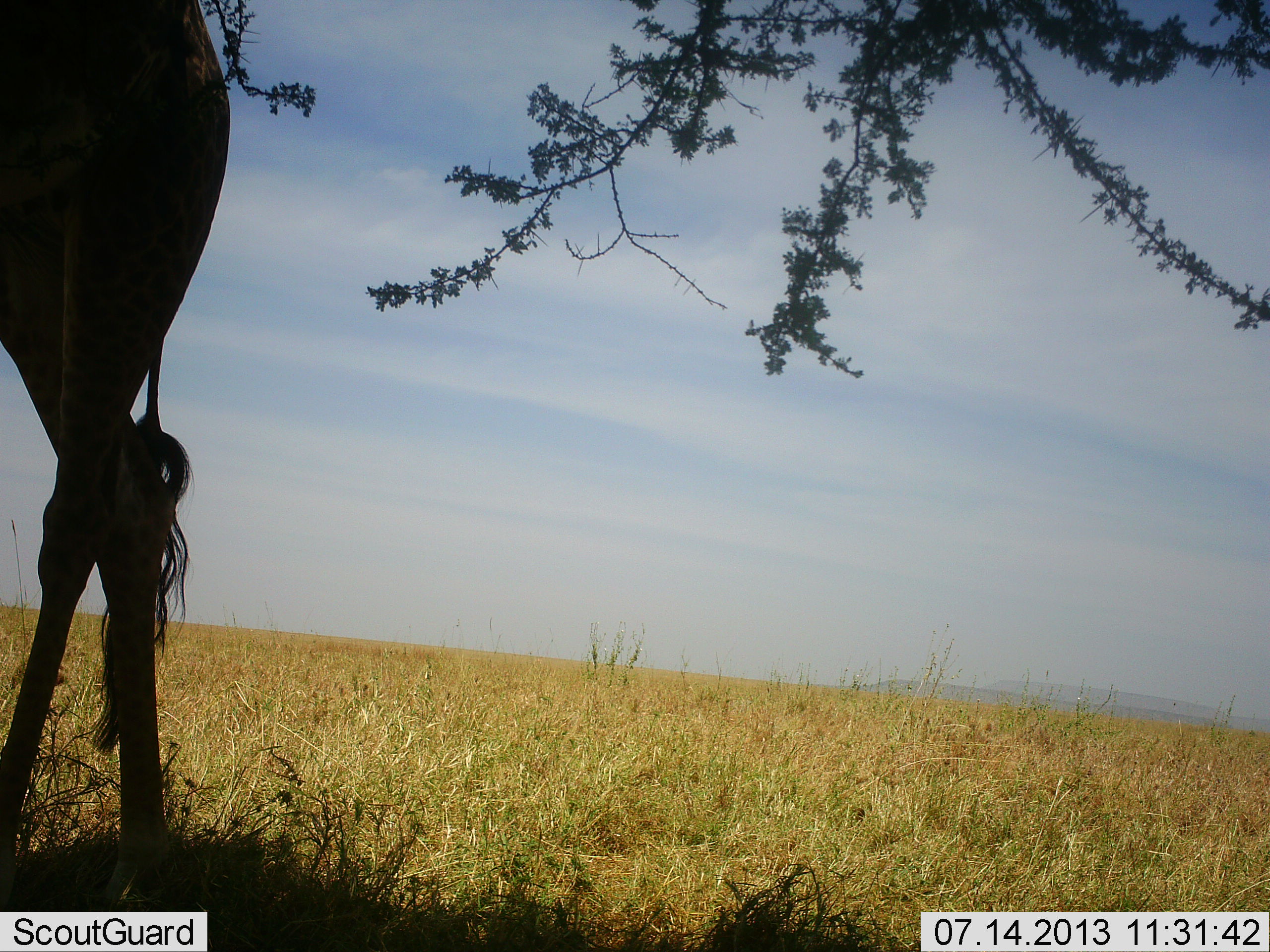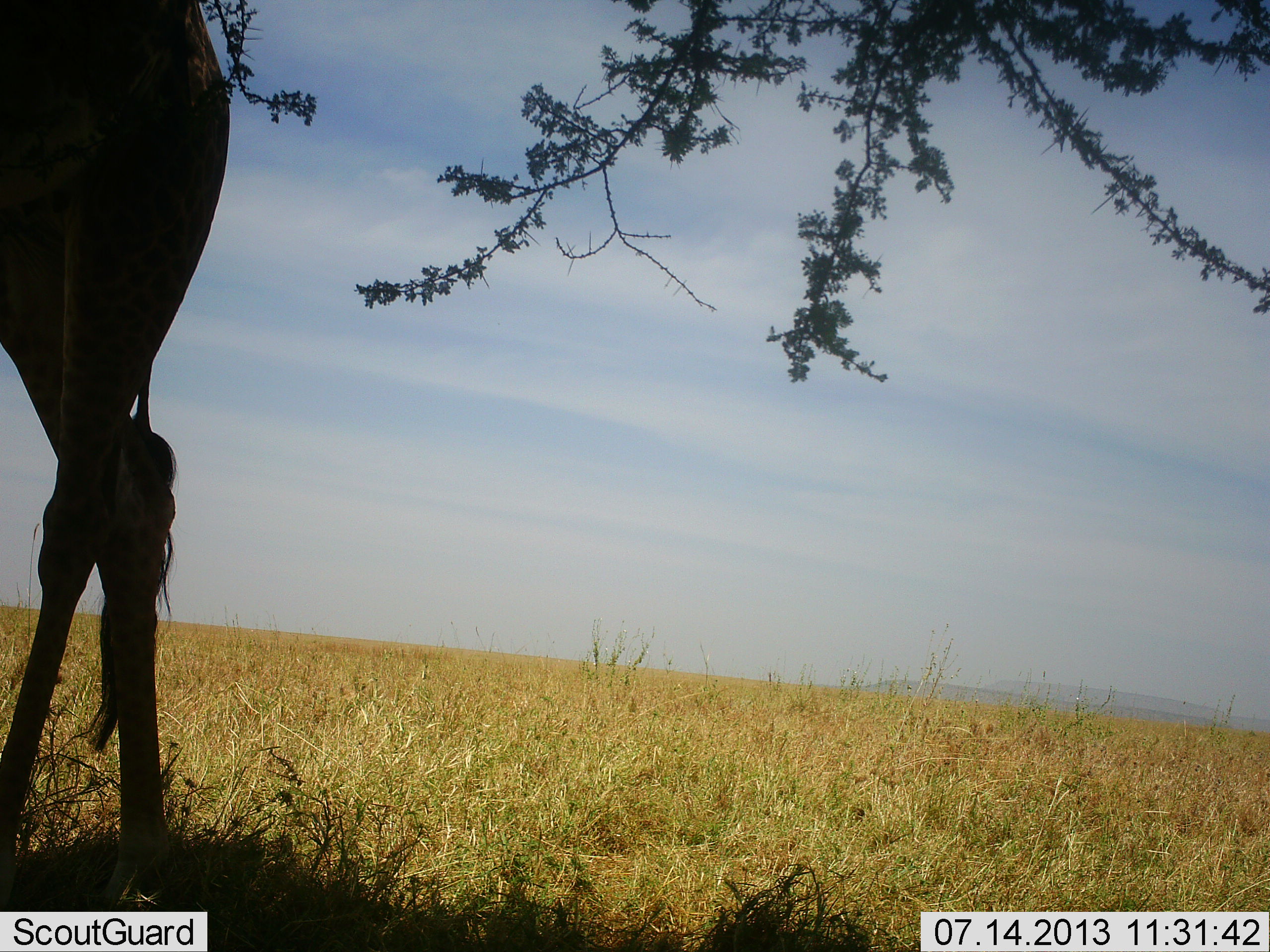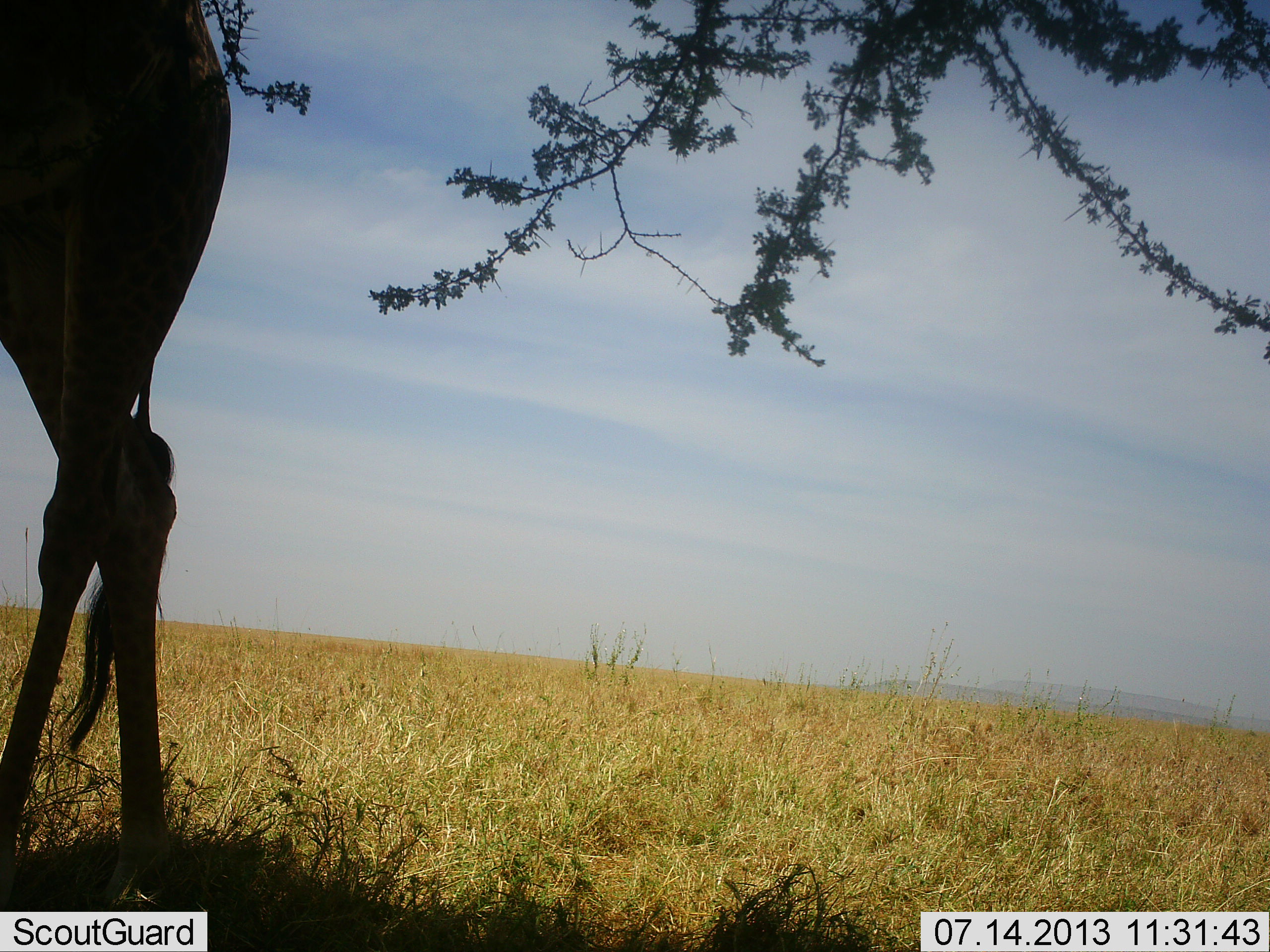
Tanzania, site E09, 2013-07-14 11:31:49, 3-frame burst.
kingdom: Animalia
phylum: Chordata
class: Mammalia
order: Artiodactyla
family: Giraffidae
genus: Giraffa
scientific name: Giraffa camelopardalis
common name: giraffe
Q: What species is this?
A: Giraffe (Giraffa camelopardalis).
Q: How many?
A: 1.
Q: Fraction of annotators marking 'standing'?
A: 90%.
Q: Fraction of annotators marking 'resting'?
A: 0%.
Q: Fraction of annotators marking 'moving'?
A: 0%.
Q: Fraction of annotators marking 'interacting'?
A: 0%.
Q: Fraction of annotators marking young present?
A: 0%.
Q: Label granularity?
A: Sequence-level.